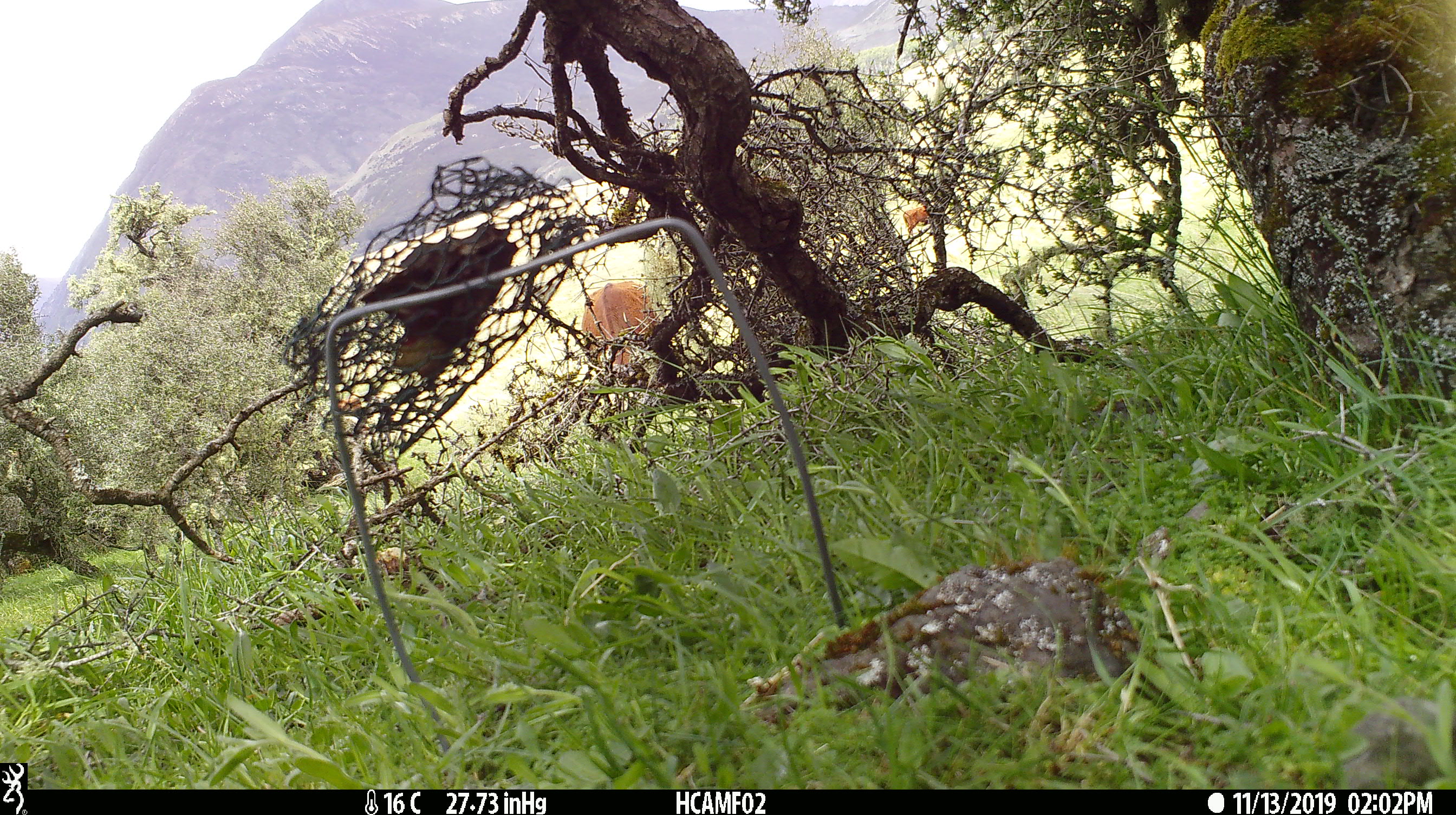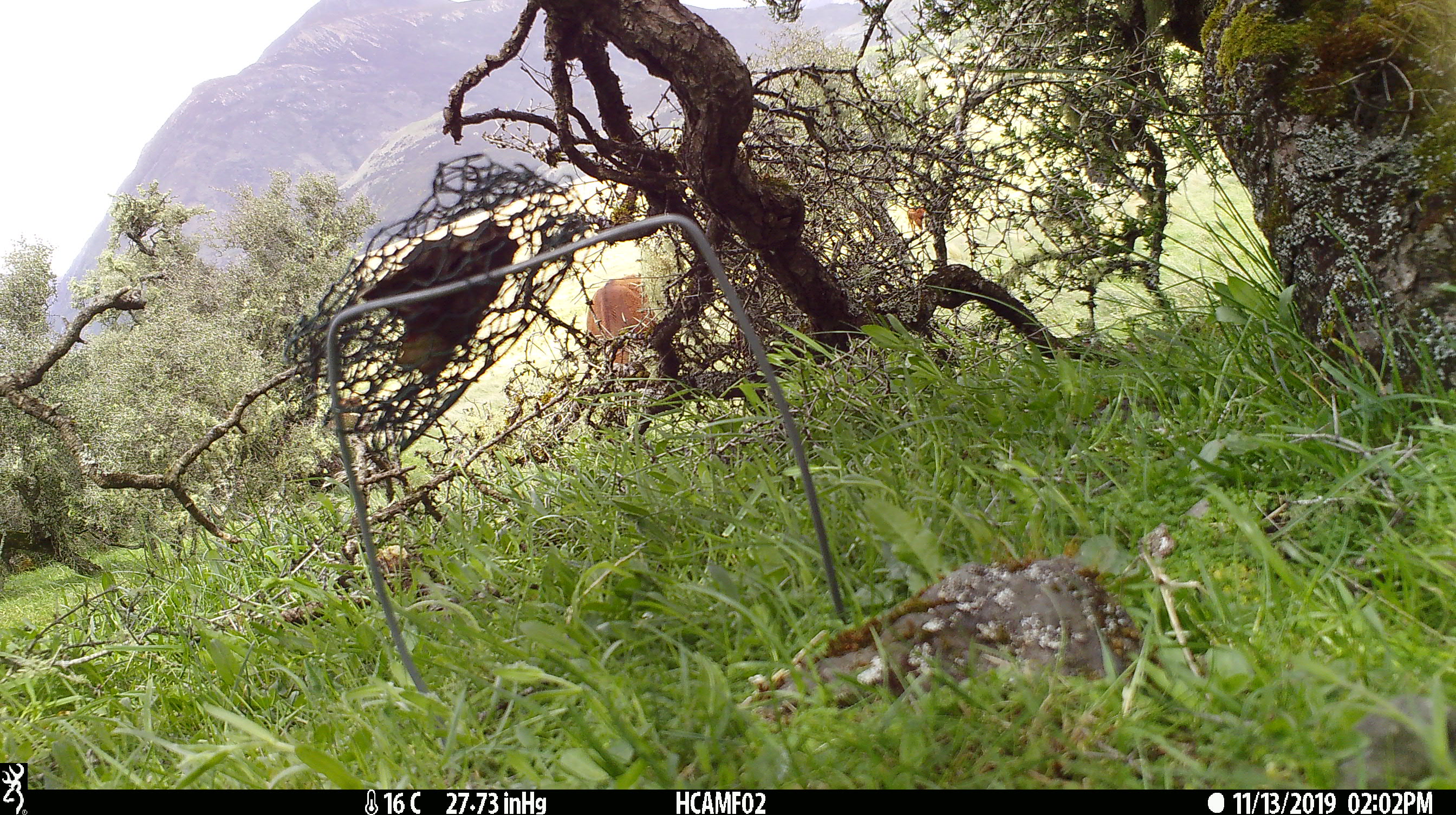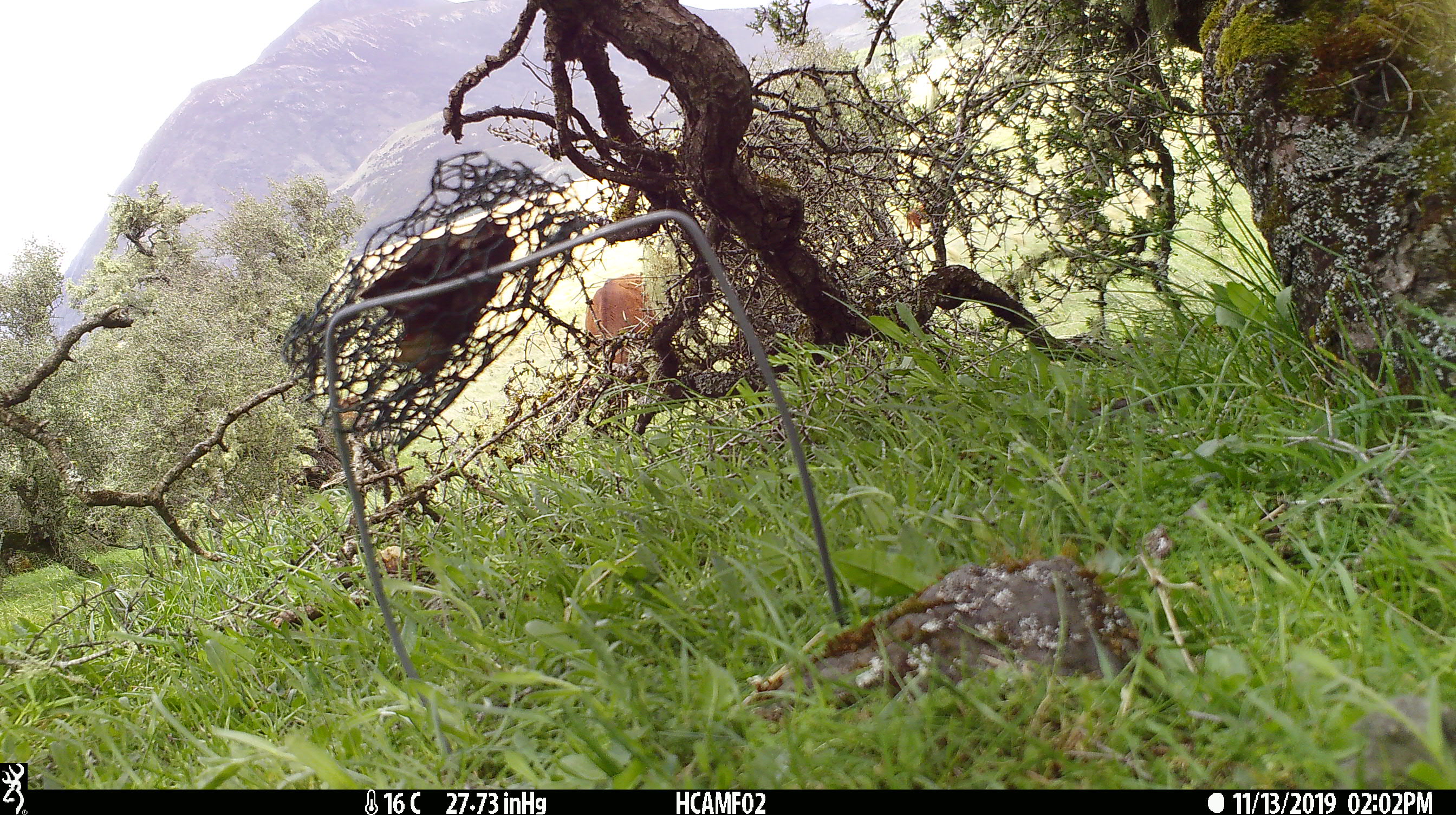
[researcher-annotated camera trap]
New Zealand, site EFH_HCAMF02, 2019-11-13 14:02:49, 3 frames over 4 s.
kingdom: Animalia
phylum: Chordata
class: Mammalia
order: Artiodactyla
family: Bovidae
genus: Bos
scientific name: Bos taurus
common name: domestic cow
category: cow